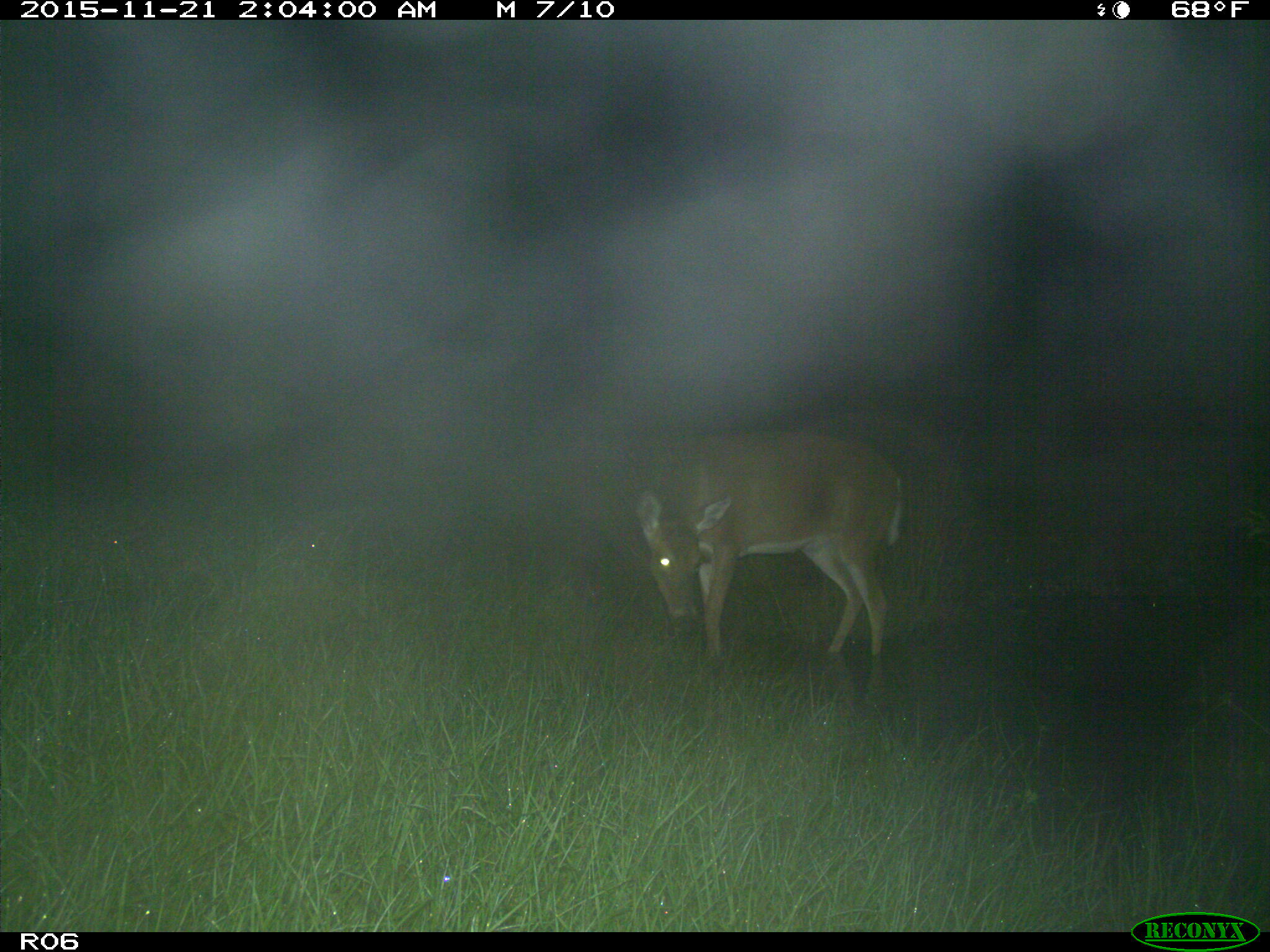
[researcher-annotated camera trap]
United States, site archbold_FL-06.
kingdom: Animalia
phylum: Chordata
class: Mammalia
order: Artiodactyla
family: Cervidae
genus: Odocoileus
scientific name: Odocoileus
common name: deer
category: unidentified deer